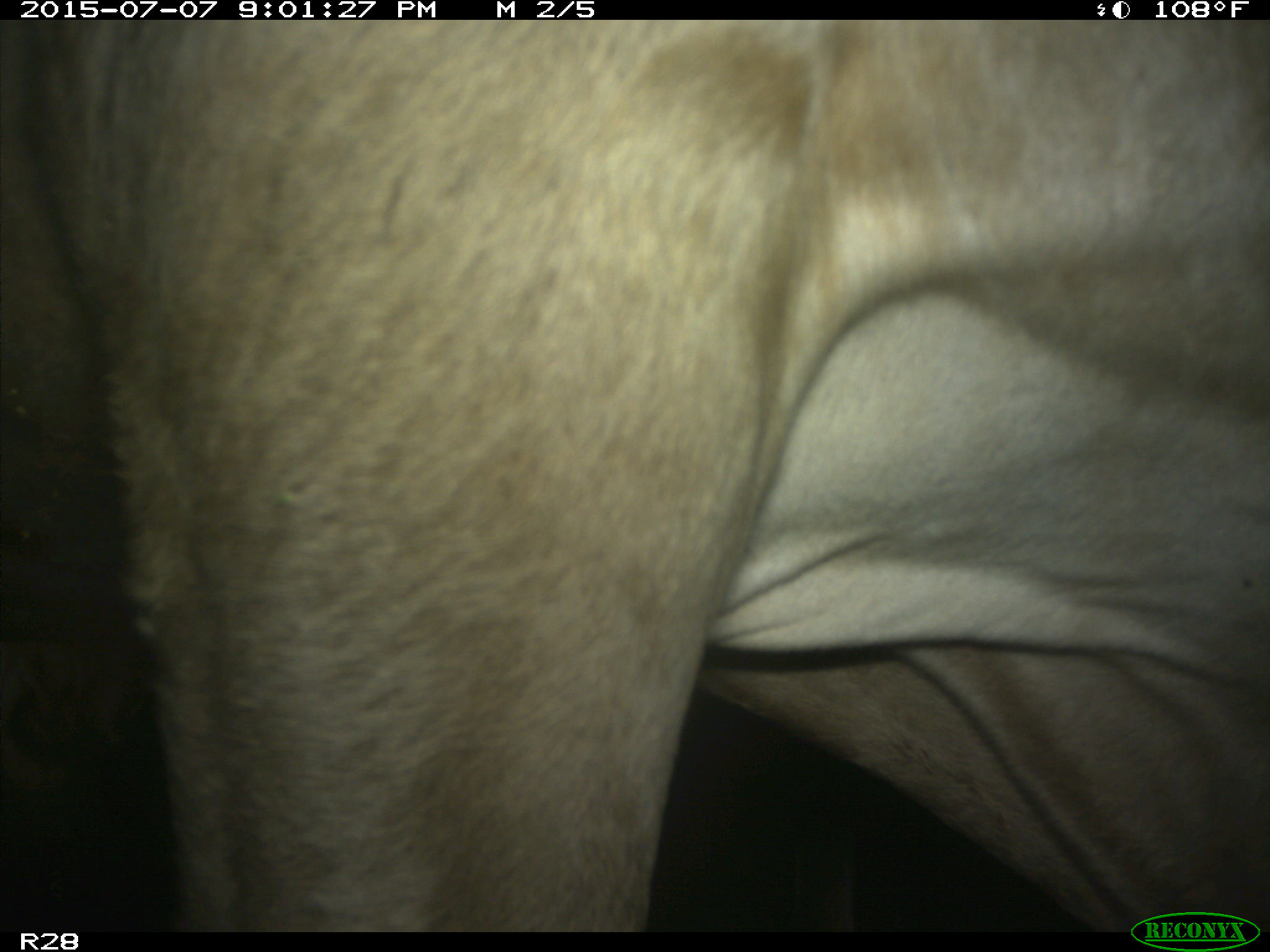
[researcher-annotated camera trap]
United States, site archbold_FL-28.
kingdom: Animalia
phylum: Chordata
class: Mammalia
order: Artiodactyla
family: Bovidae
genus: Bos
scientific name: Bos taurus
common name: domestic cow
Bos taurus (domestic cow).